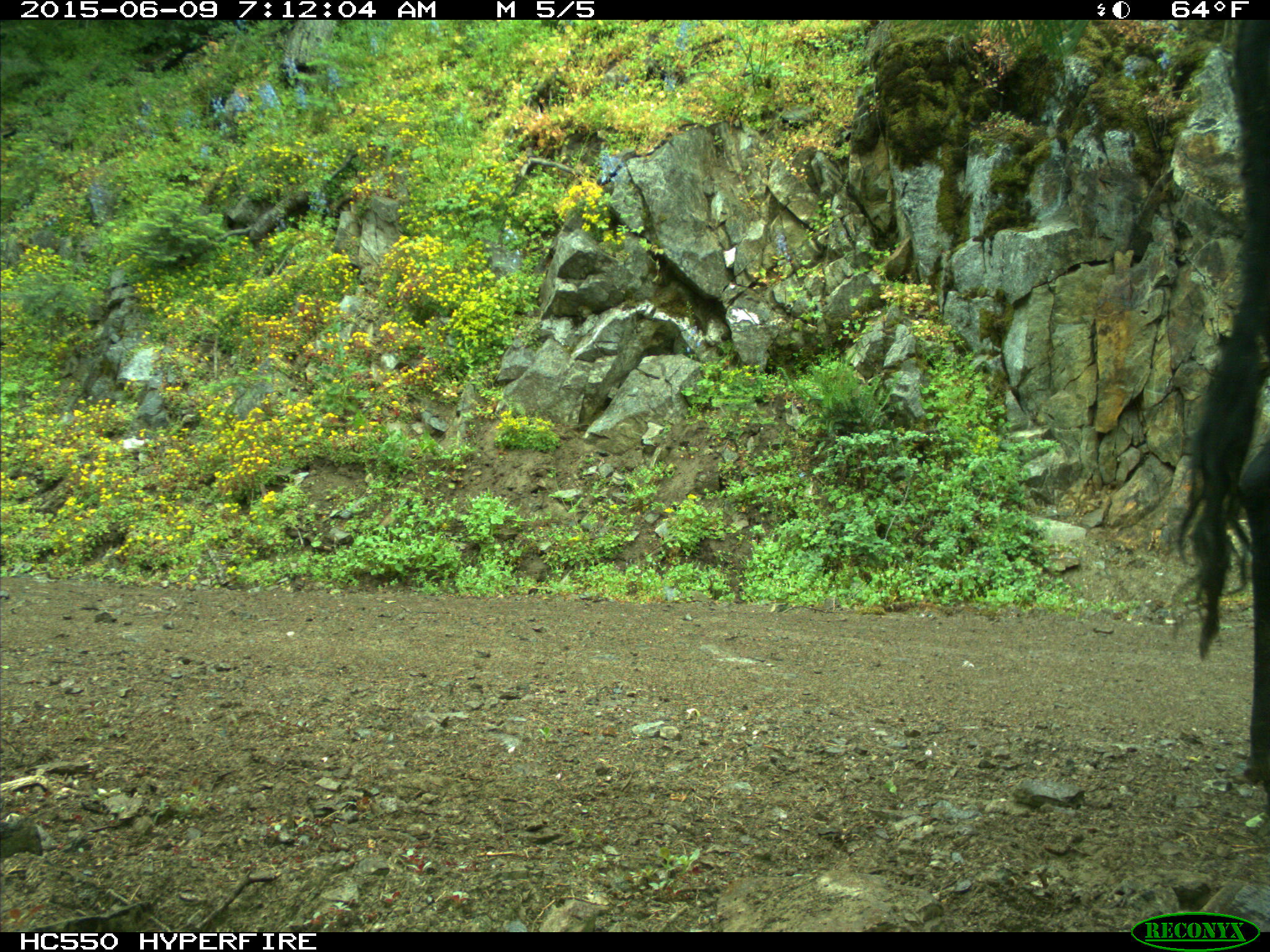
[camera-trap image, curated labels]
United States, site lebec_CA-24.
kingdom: Animalia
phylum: Chordata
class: Mammalia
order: Artiodactyla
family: Bovidae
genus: Bos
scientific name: Bos taurus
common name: domestic cow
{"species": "Bos taurus (domestic cow)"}